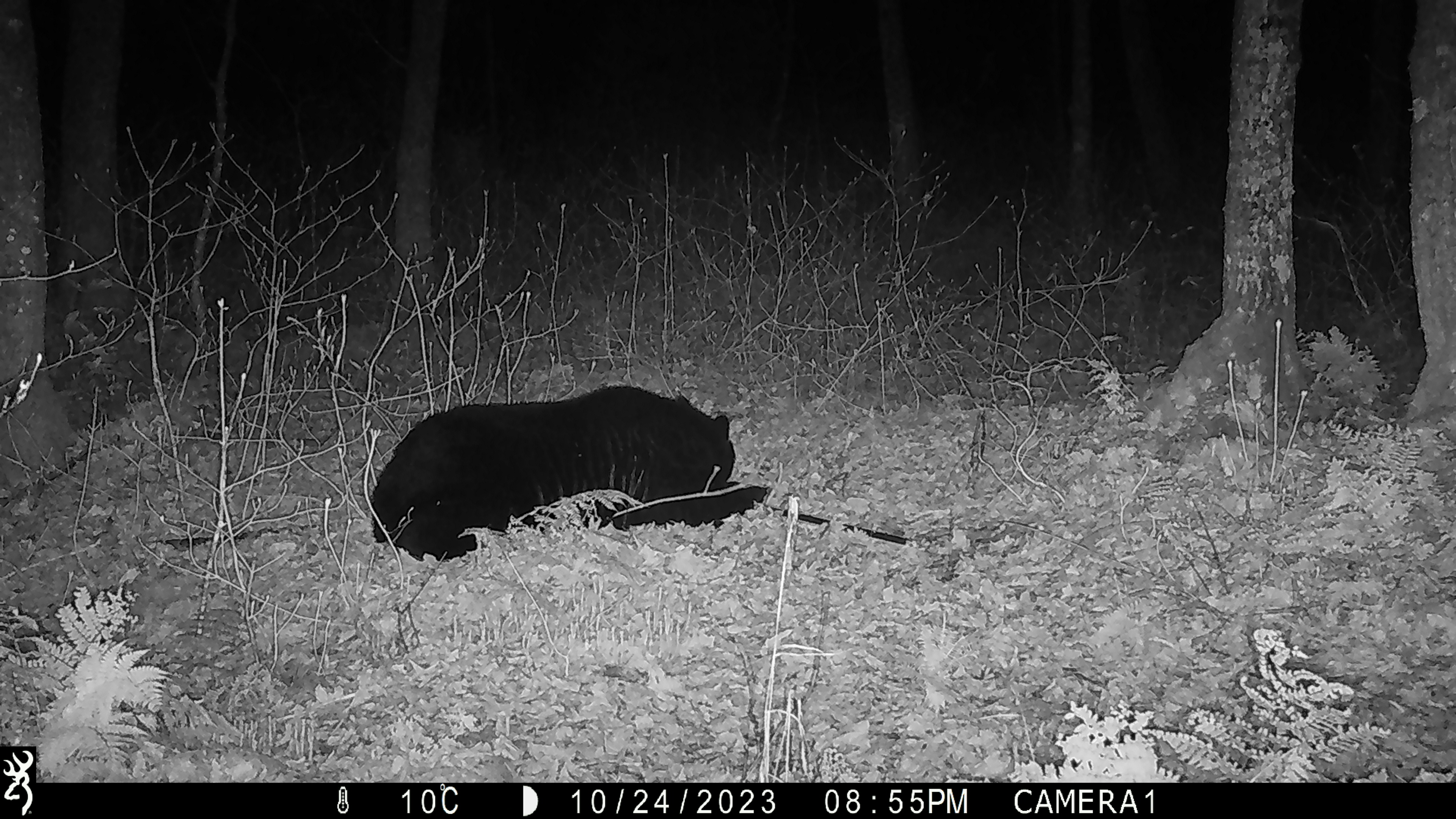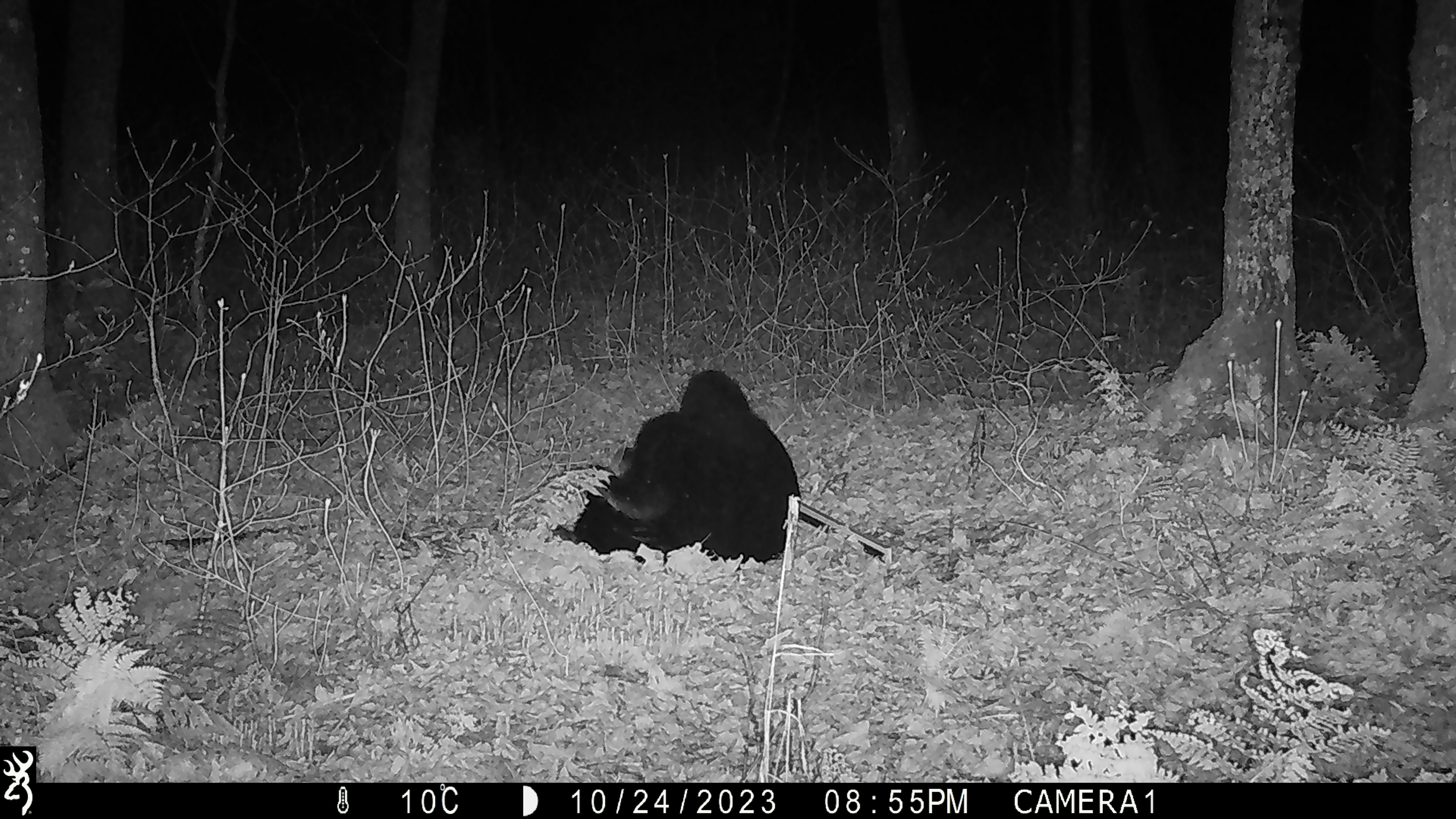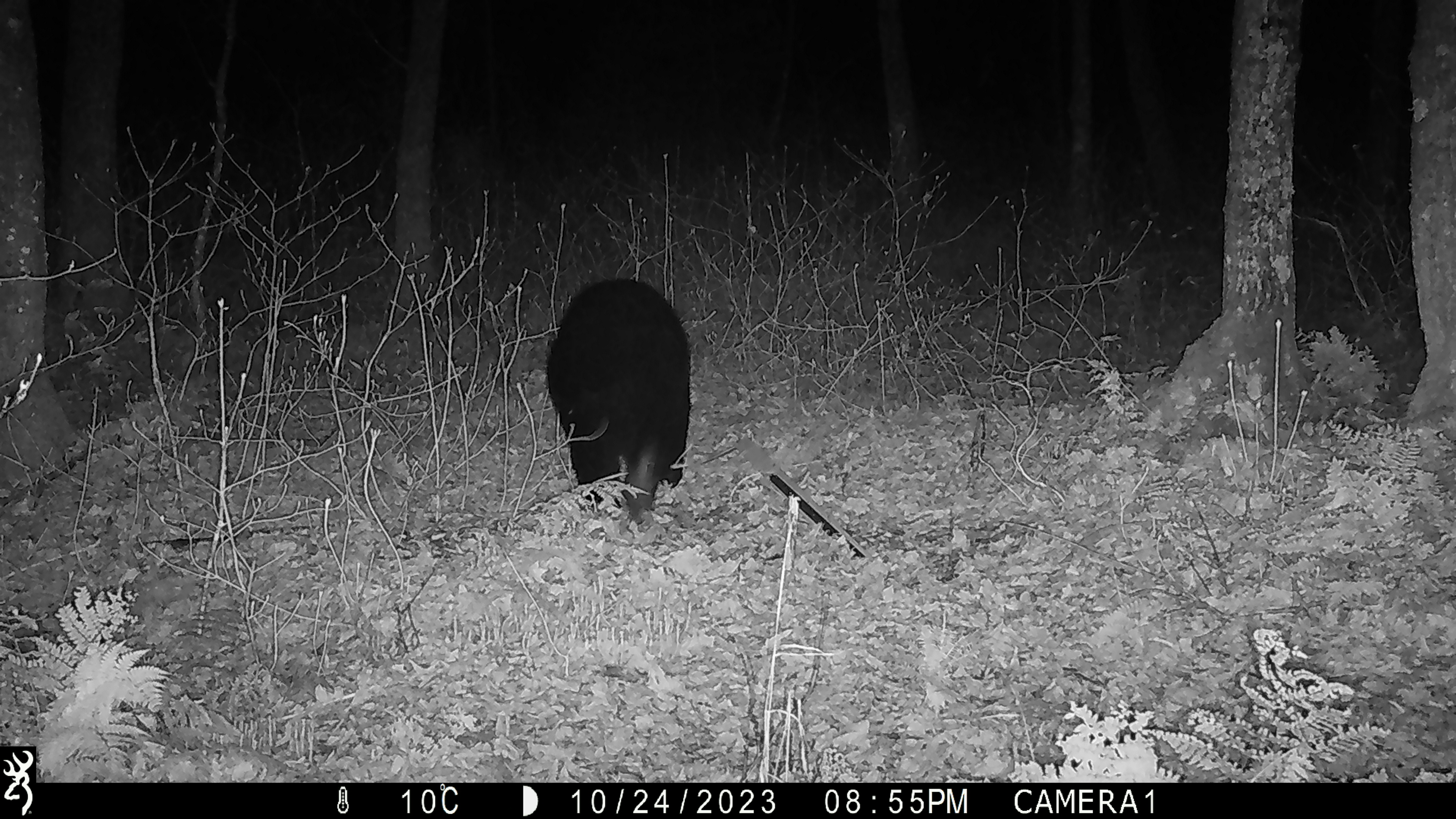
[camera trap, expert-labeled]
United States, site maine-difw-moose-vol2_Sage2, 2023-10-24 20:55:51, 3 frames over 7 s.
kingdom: Animalia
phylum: Chordata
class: Mammalia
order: Carnivora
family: Ursidae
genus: Ursus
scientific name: Ursus americanus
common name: black bear